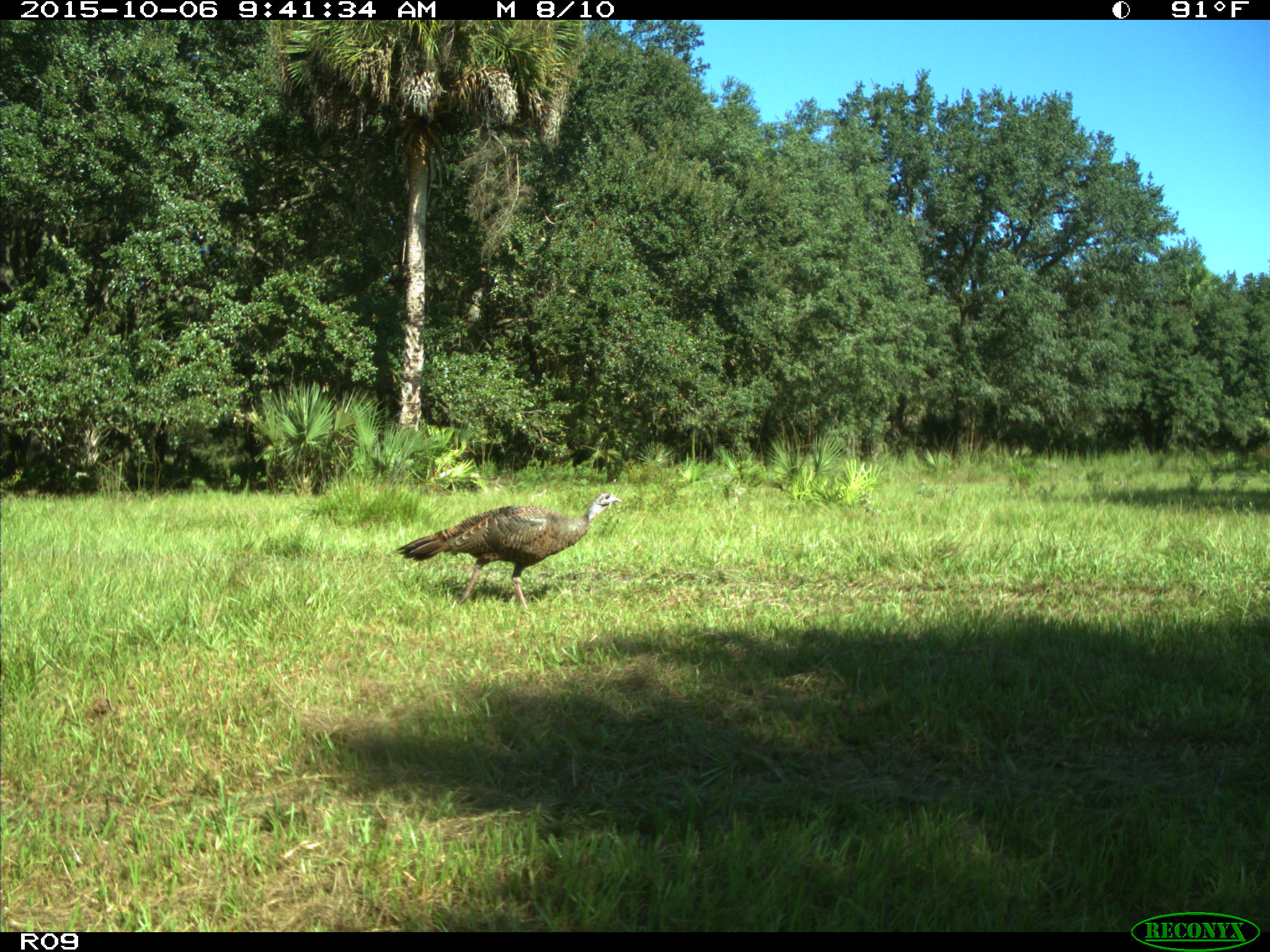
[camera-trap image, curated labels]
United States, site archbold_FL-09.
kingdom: Animalia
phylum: Chordata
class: Aves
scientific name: Aves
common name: birds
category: unidentified bird